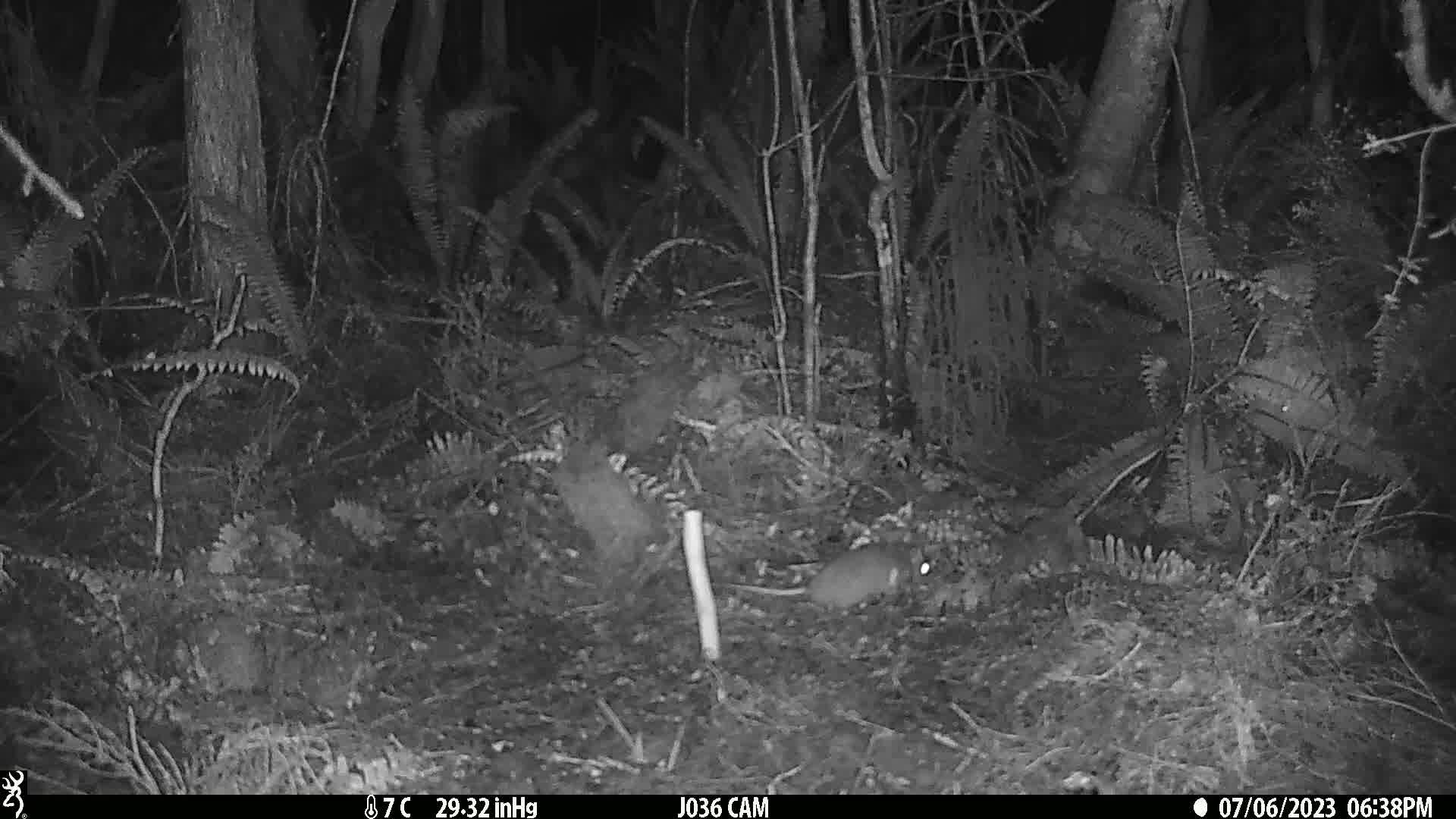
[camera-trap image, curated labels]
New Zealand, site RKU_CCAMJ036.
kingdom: Animalia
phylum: Chordata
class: Mammalia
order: Rodentia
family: Muridae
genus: Rattus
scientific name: Rattus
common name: rat